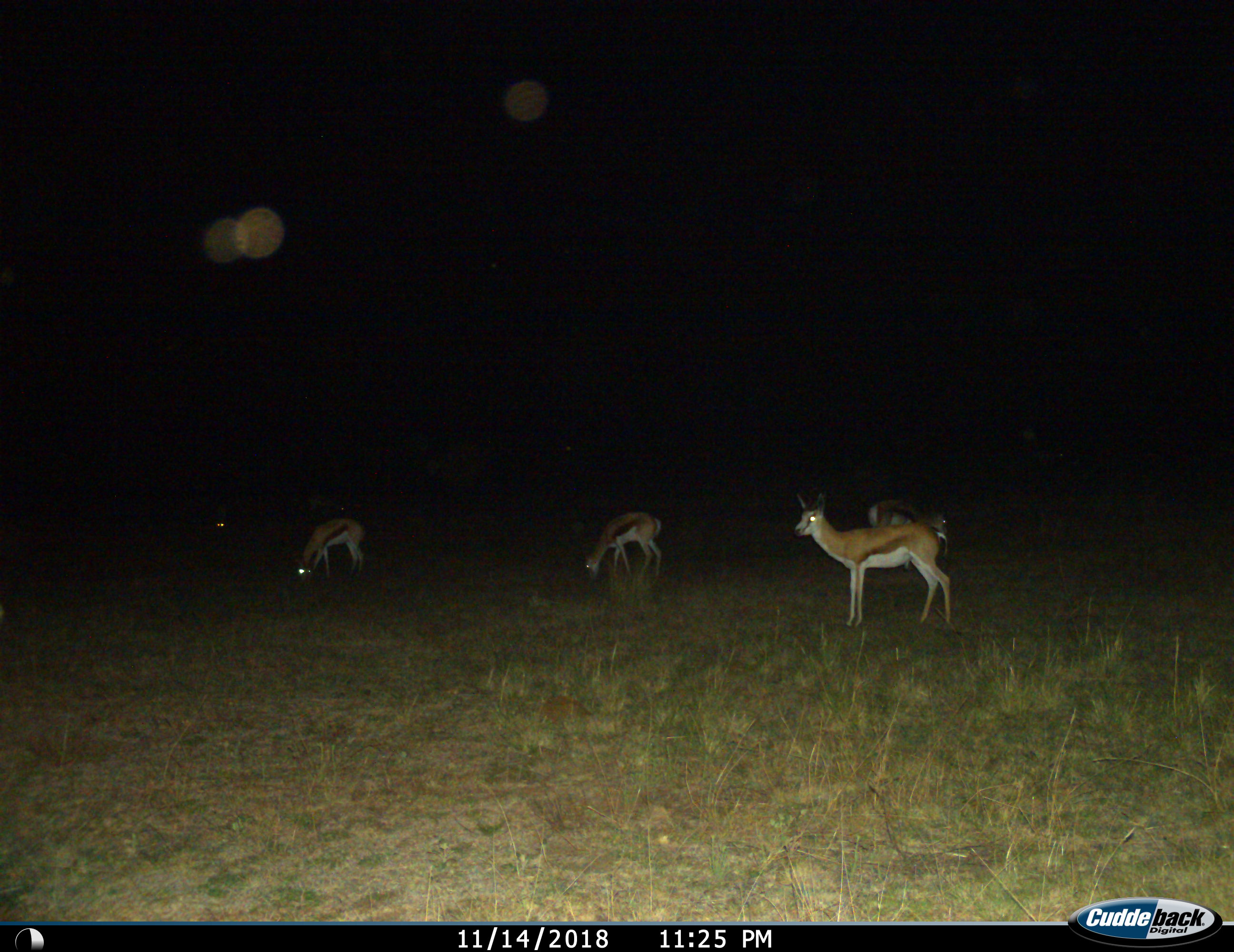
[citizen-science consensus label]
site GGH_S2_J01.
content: unidentified animal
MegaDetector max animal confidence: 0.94